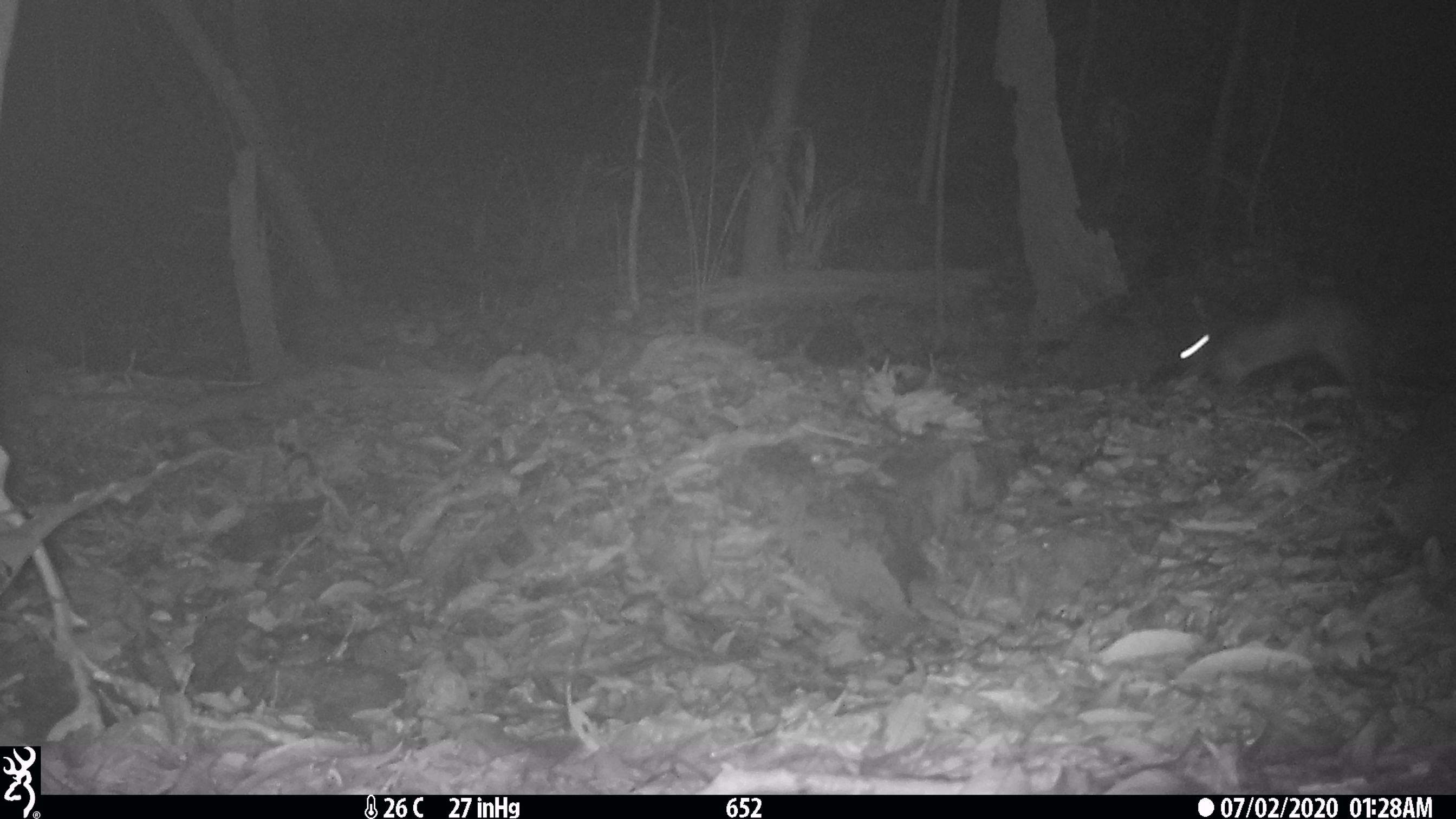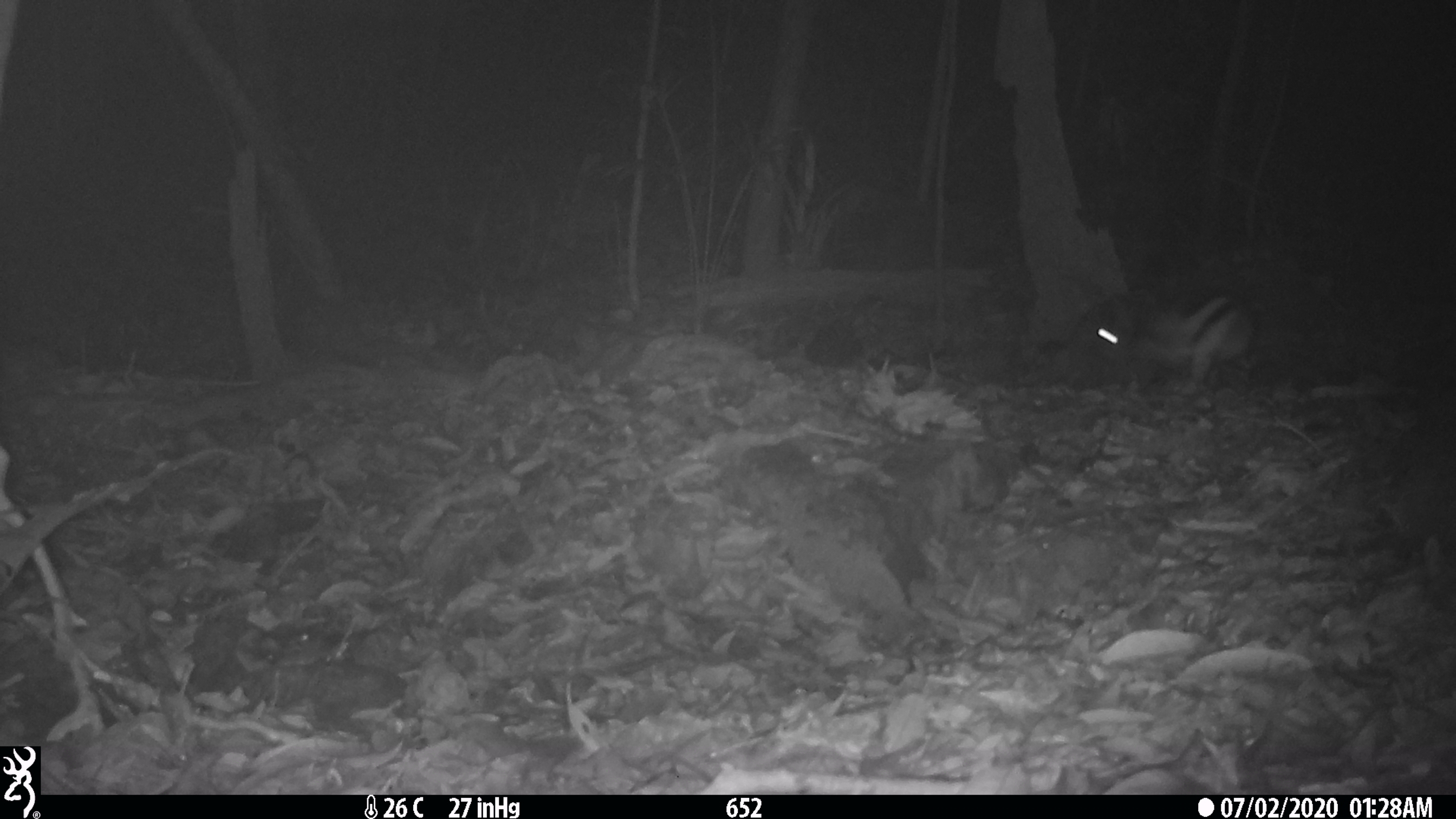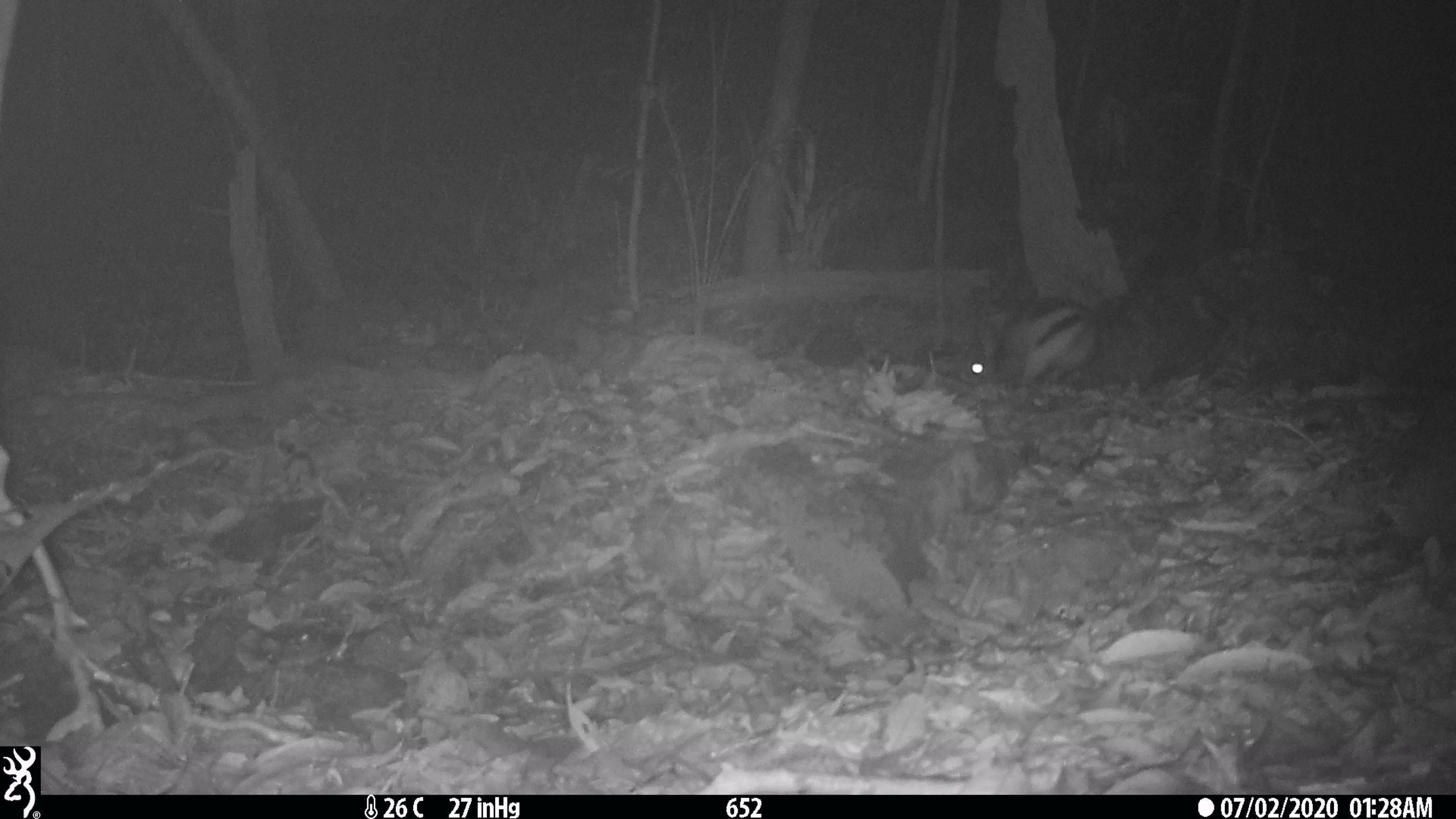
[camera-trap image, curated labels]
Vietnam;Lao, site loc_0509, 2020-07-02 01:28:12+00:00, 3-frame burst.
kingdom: Animalia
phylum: Chordata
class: Mammalia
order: Lagomorpha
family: Leporidae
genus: Nesolagus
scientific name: Nesolagus timminsi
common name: annamite striped rabbit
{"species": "annamite striped rabbit (Nesolagus timminsi)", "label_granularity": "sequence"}